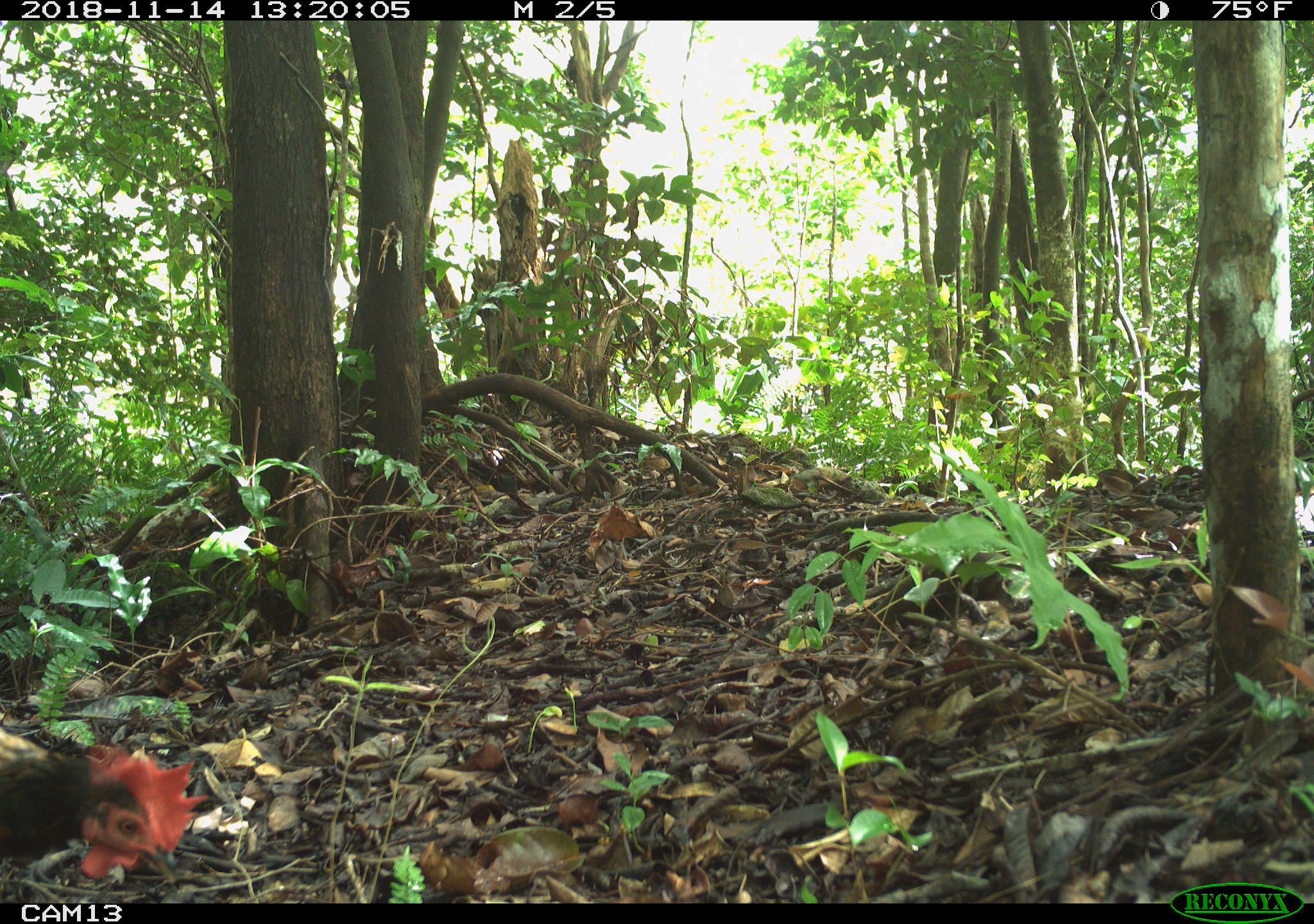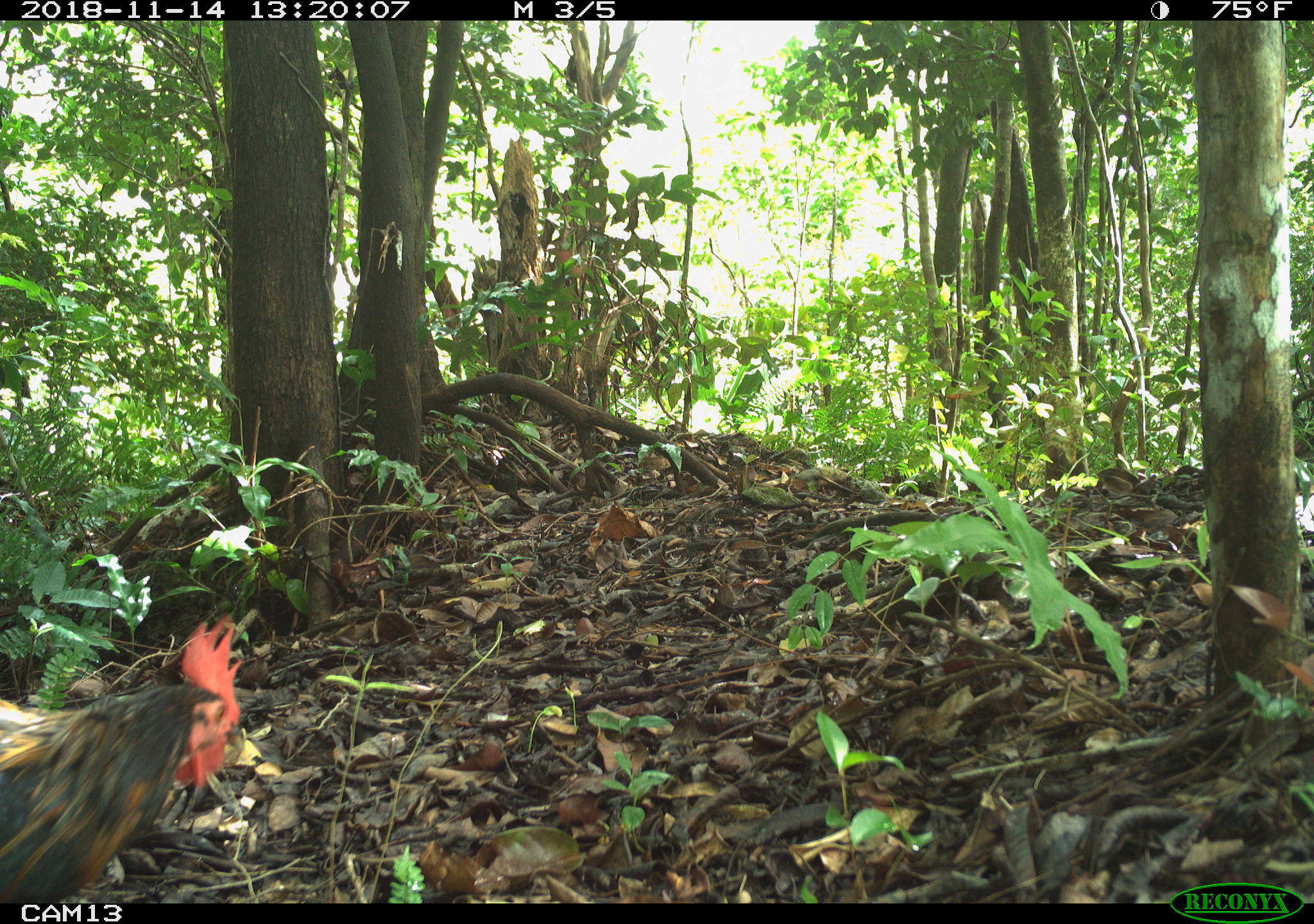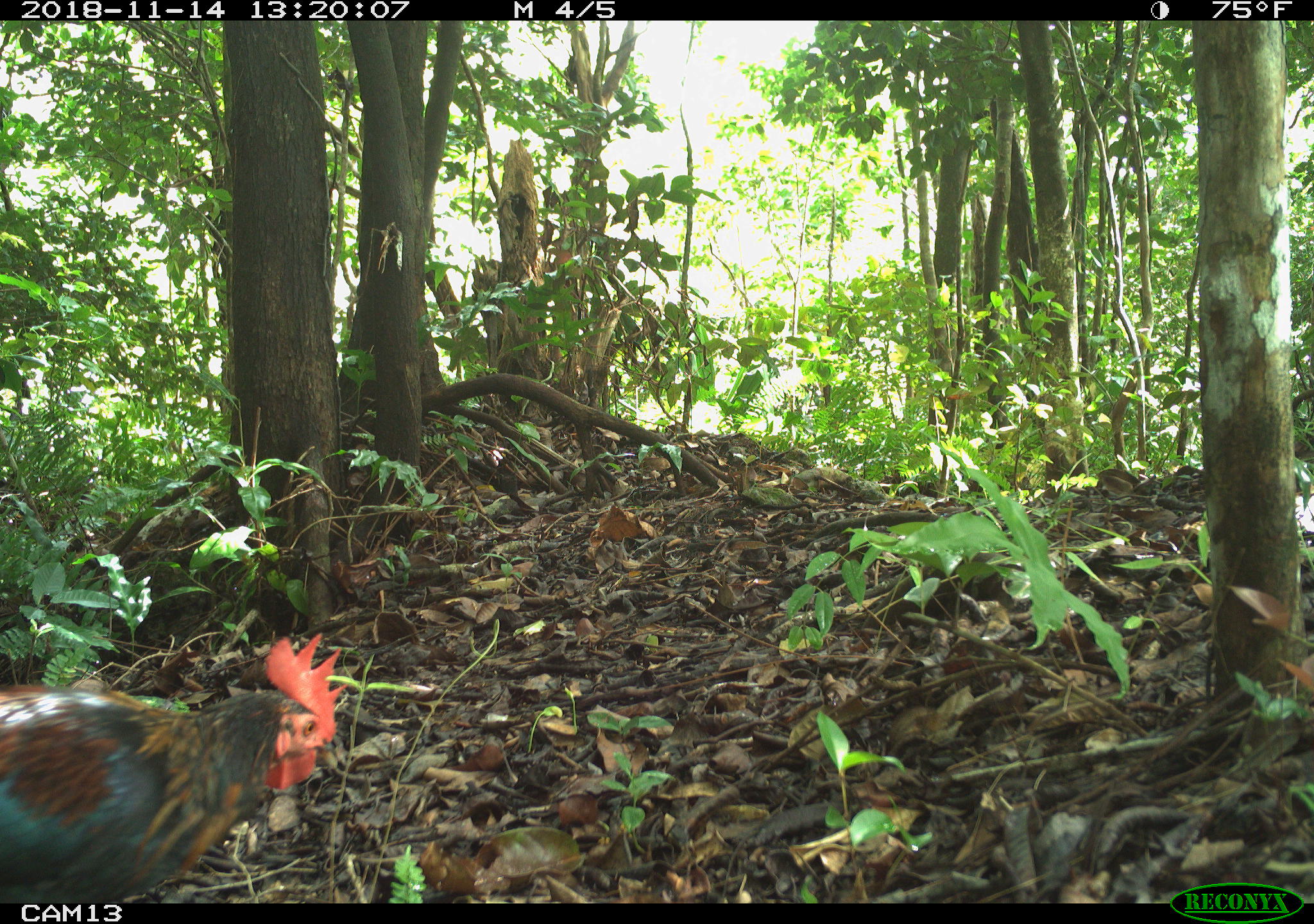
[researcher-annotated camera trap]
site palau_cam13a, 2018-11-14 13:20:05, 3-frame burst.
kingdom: Animalia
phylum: Chordata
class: Aves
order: Galliformes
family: Phasianidae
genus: Gallus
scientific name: Gallus gallus domesticus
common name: rooster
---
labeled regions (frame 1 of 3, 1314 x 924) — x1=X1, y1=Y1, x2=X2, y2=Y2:
rooster: x1=0, y1=710, x2=182, y2=885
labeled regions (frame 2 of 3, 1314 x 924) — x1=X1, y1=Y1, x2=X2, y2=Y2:
rooster: x1=0, y1=615, x2=244, y2=903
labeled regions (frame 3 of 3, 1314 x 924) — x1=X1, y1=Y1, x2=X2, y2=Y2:
rooster: x1=1, y1=625, x2=359, y2=903